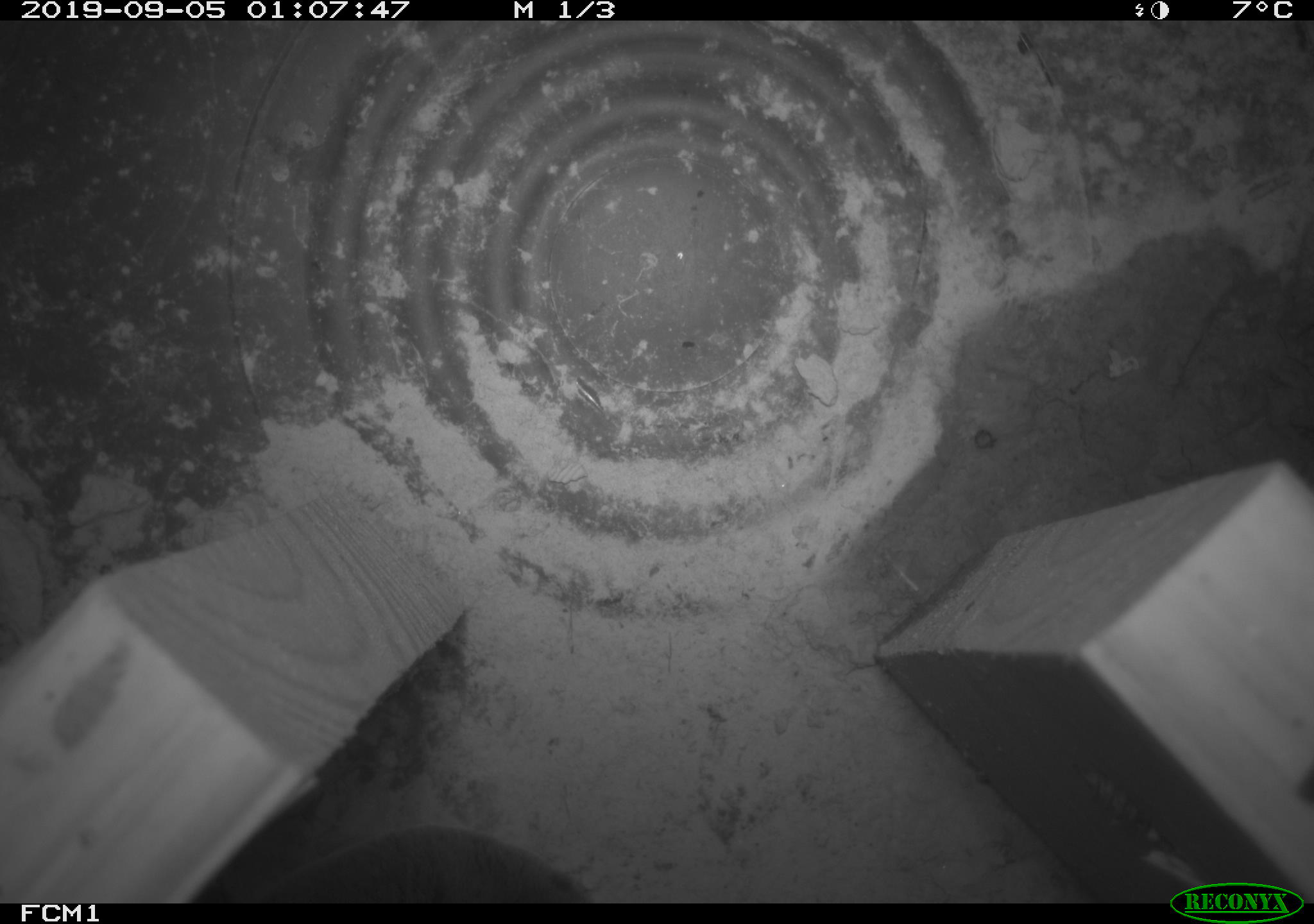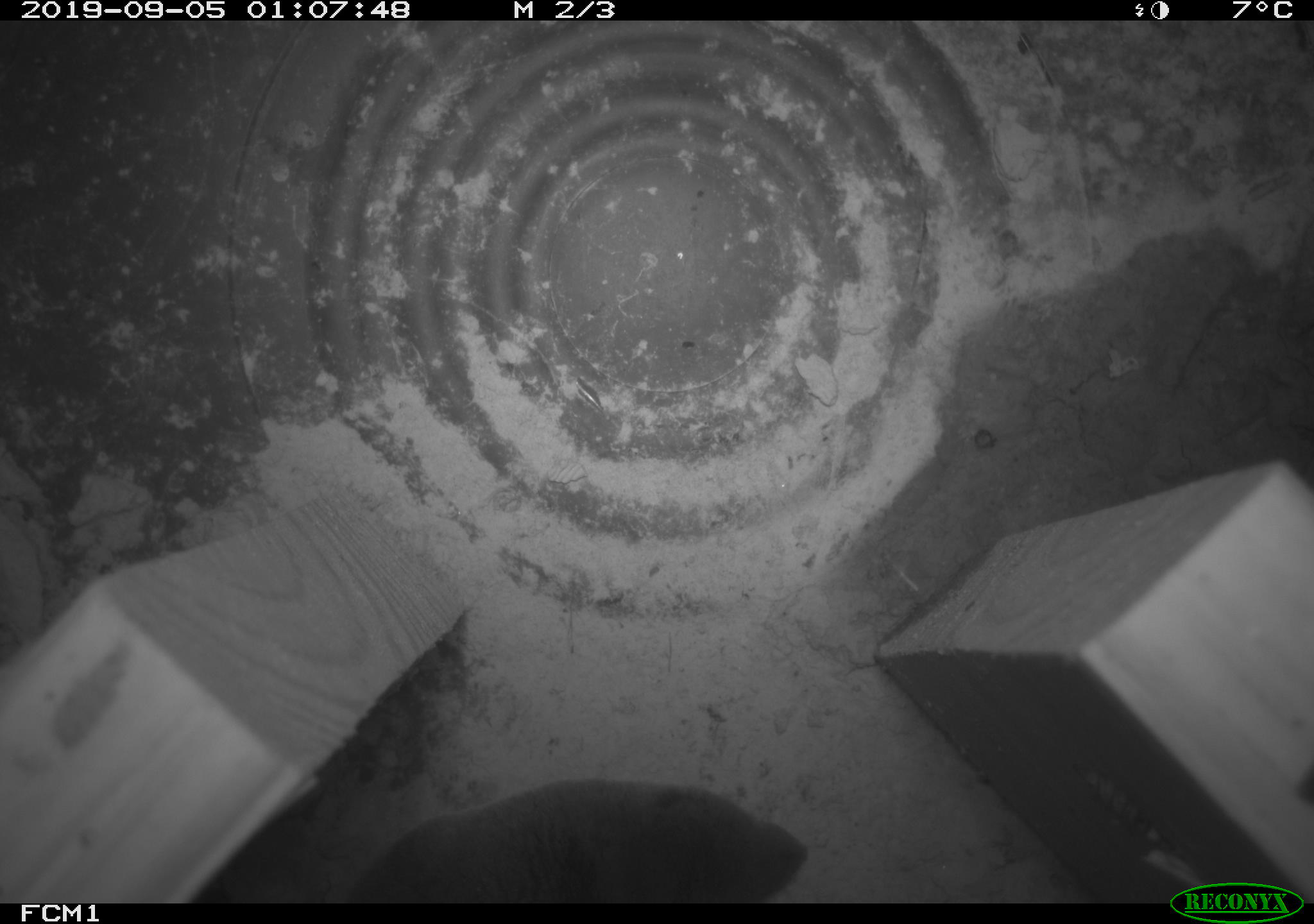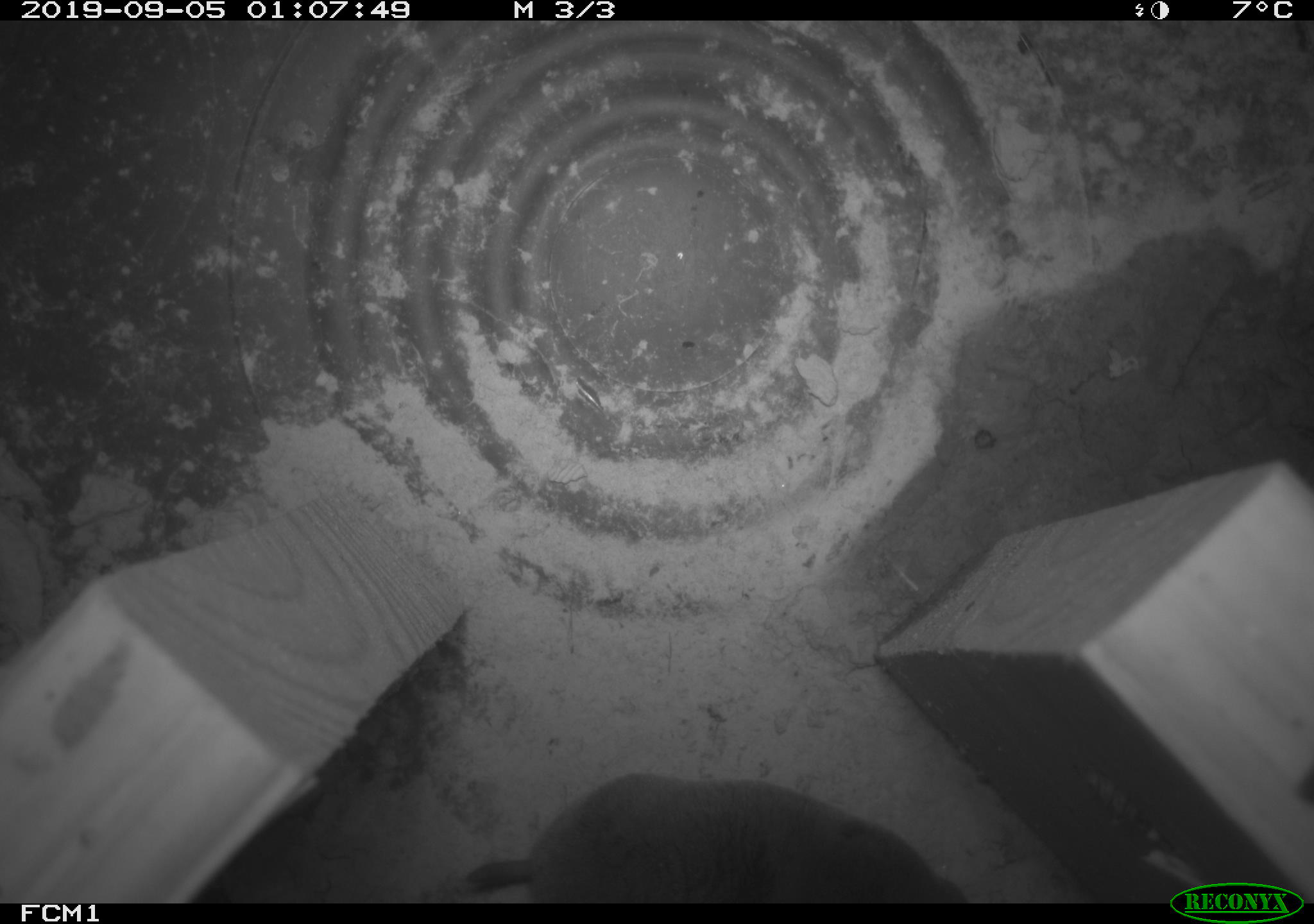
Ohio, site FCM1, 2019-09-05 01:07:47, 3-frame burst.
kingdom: Animalia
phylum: Chordata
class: Mammalia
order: Eulipotyphla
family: Soricidae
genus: Blarina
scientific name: Blarina brevicauda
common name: northern short-tailed shrew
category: n. short-tailed shrew